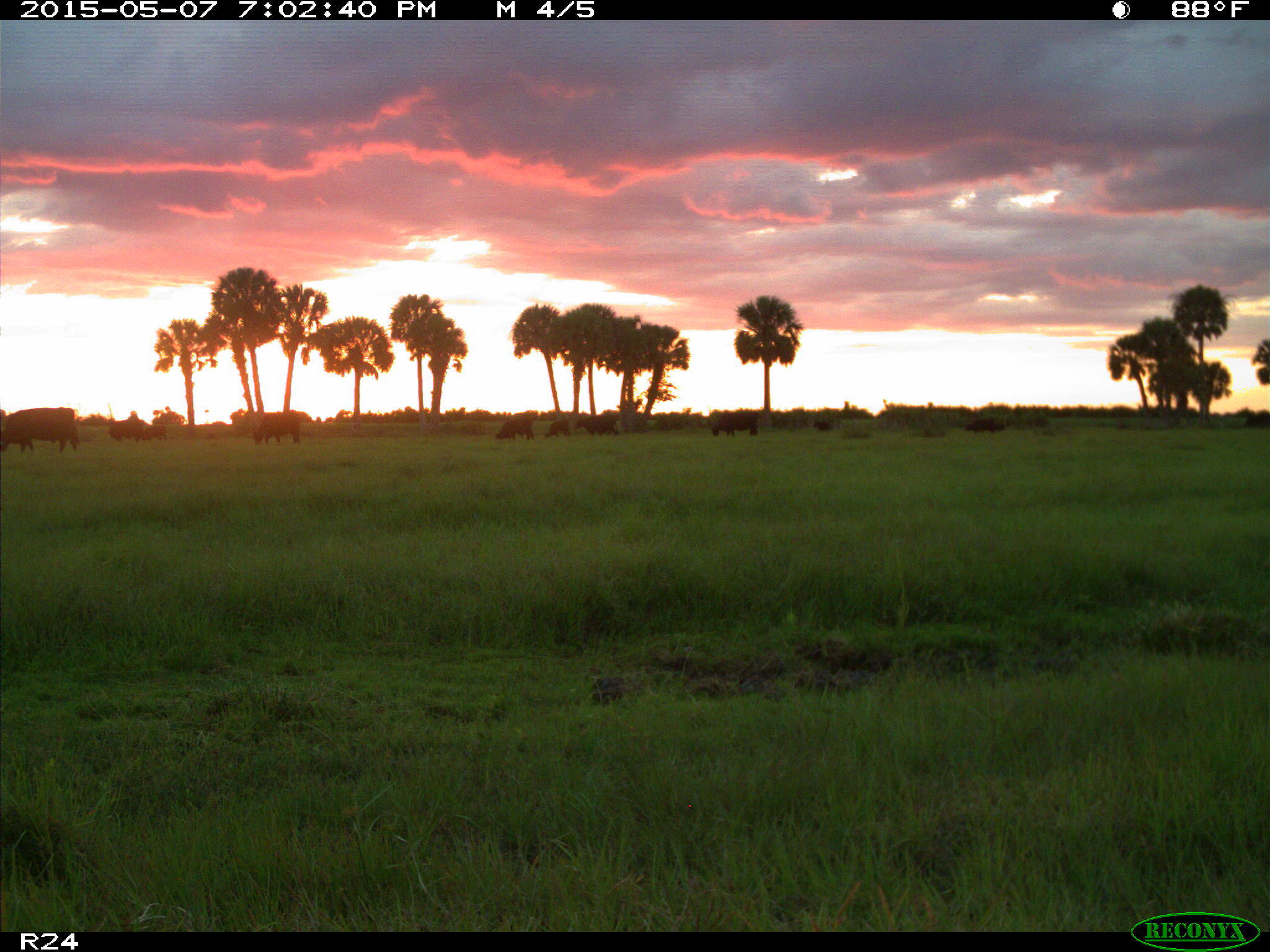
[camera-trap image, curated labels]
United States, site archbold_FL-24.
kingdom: Animalia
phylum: Chordata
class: Mammalia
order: Artiodactyla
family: Bovidae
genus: Bos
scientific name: Bos taurus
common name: domestic cow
Bos taurus (domestic cow).